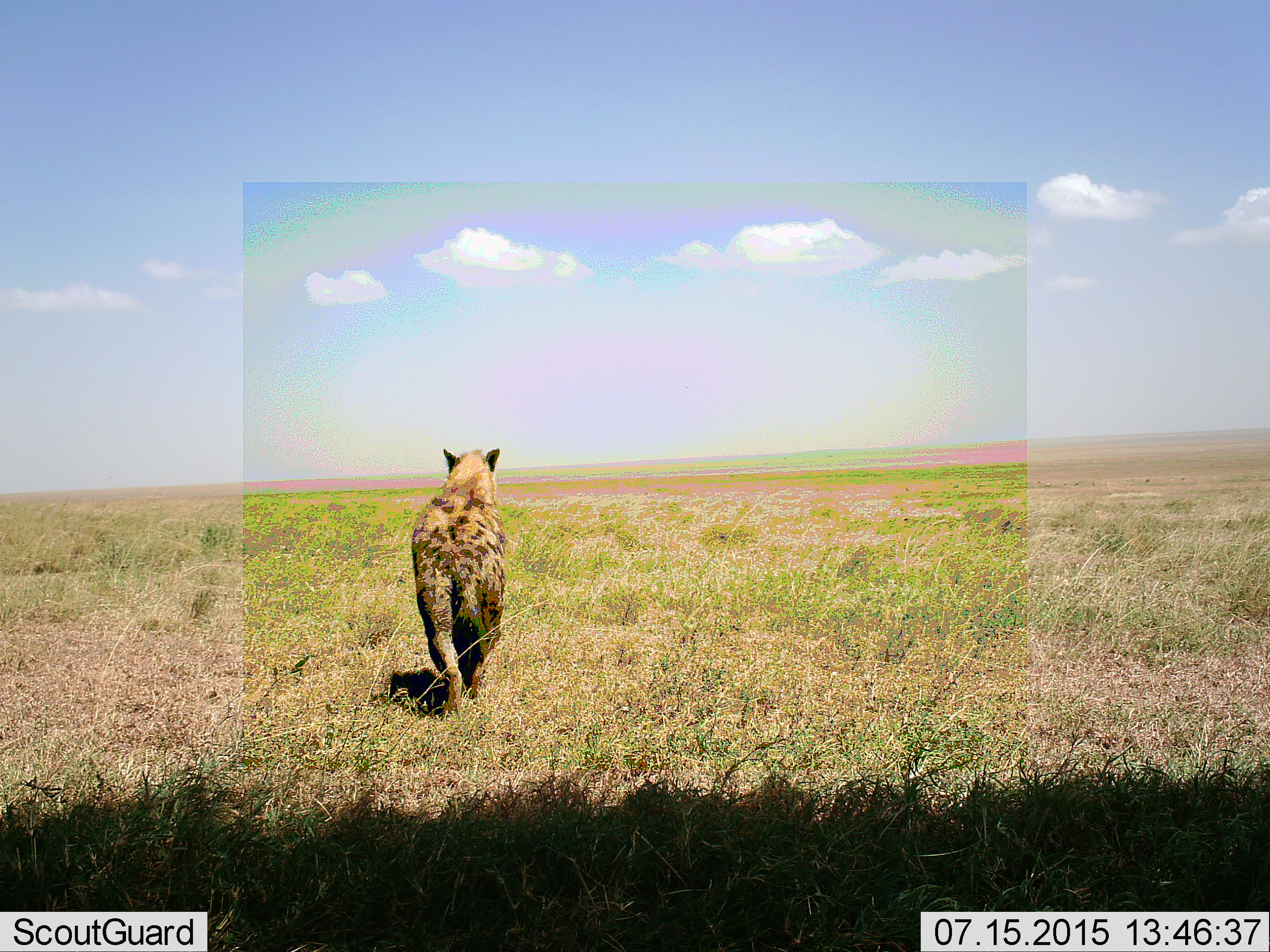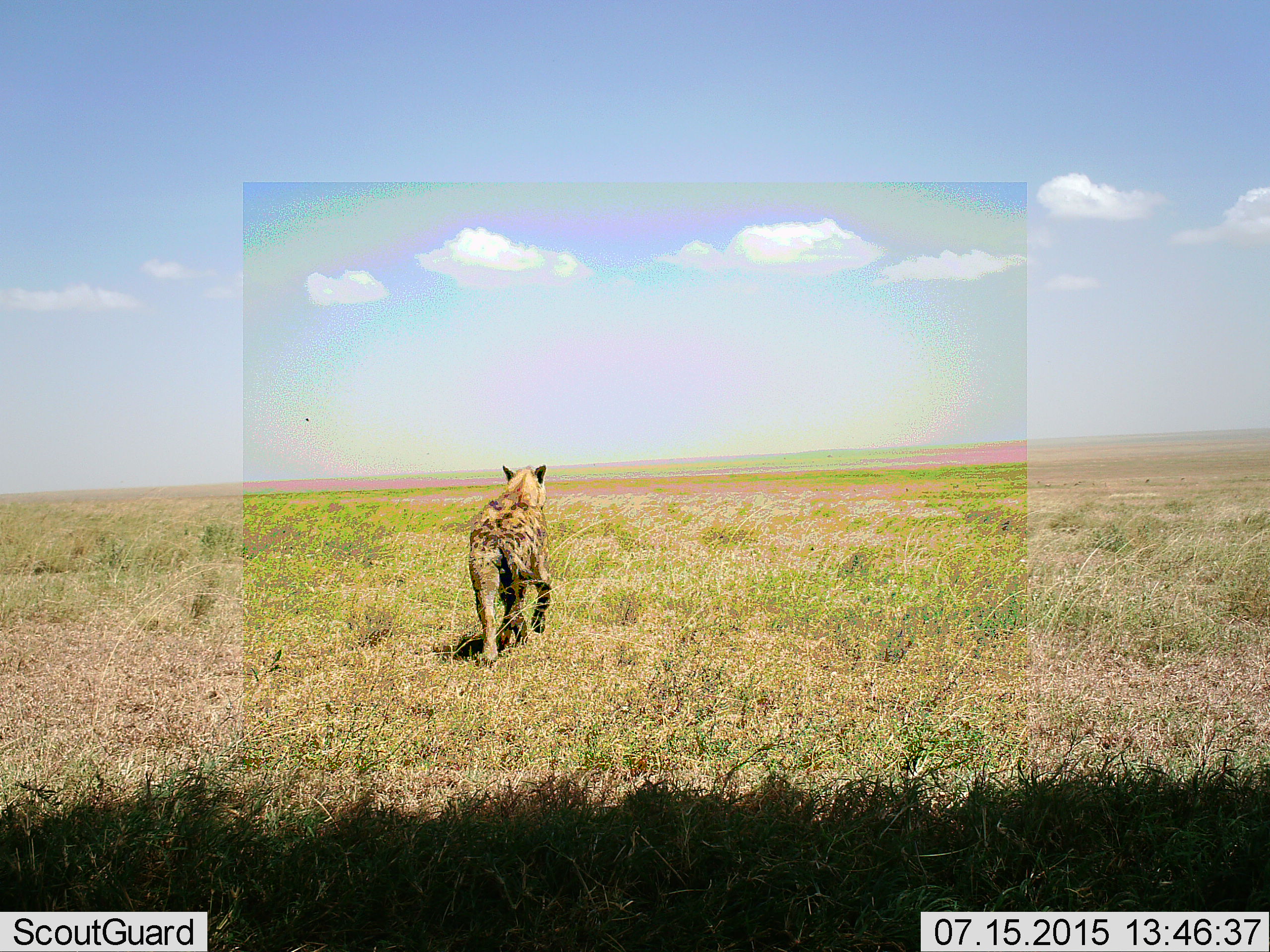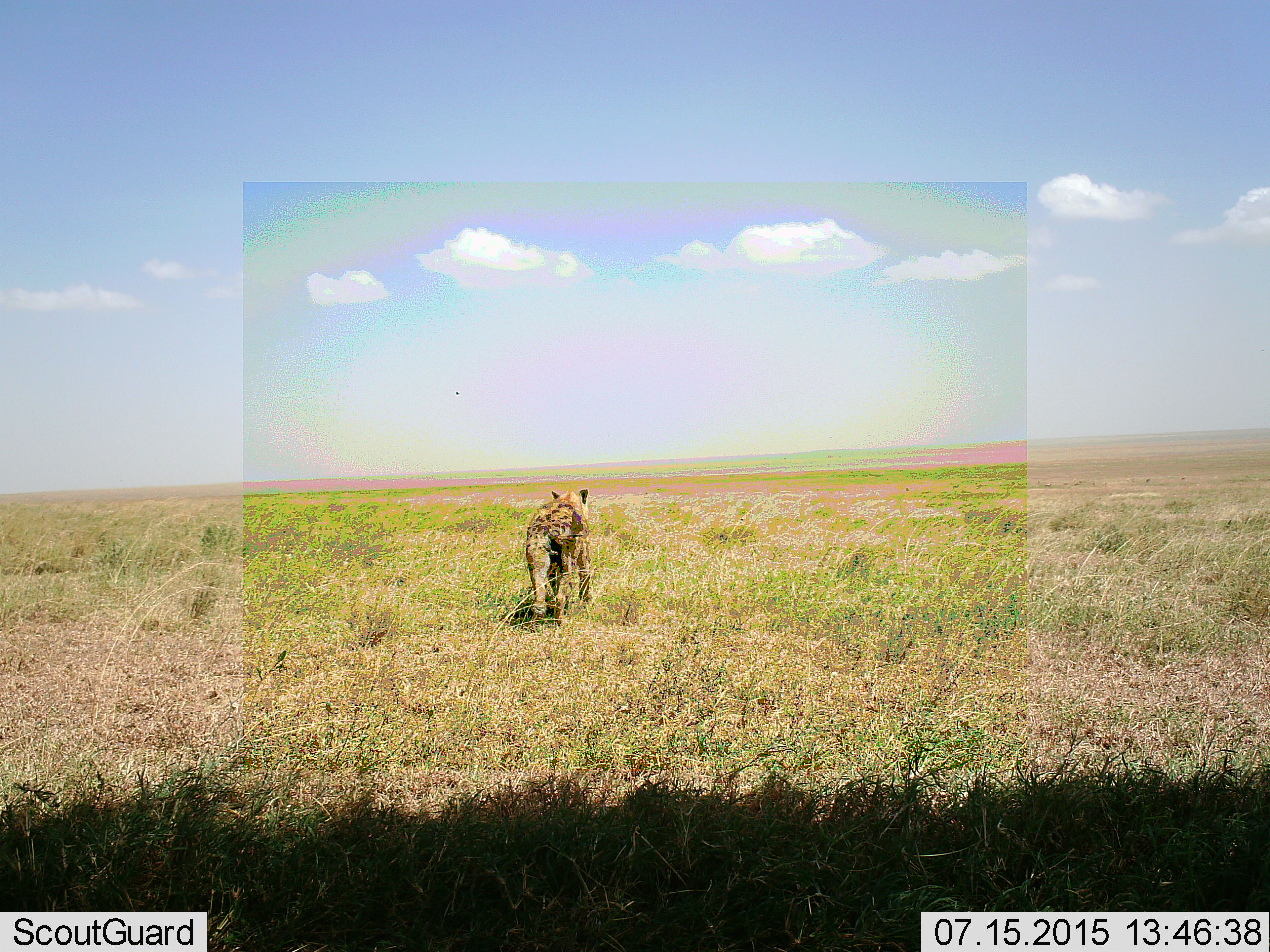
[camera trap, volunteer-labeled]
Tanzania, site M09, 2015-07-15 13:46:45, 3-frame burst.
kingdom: Animalia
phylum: Chordata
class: Mammalia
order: Carnivora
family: Hyaenidae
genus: Crocuta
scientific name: Crocuta crocuta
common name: spotted hyena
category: hyenaspotted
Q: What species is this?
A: Hyenaspotted (spotted hyena) (Crocuta crocuta).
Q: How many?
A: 1.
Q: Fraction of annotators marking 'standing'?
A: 14%.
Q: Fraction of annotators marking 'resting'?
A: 0%.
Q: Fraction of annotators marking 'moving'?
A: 86%.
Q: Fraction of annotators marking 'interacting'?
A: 0%.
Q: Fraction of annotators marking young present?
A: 0%.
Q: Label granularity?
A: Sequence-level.